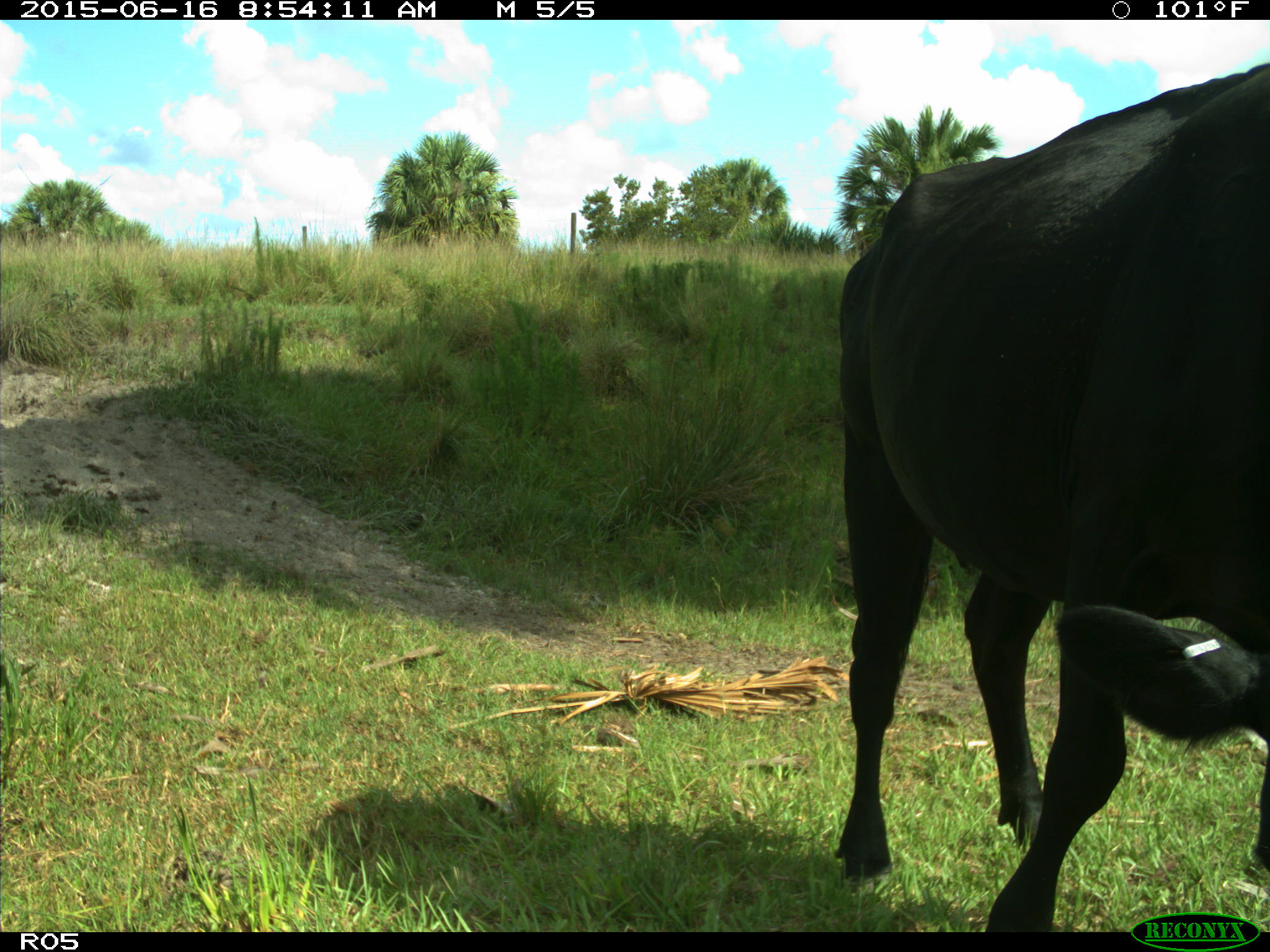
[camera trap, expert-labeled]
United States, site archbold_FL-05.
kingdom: Animalia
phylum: Chordata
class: Mammalia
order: Artiodactyla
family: Bovidae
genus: Bos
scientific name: Bos taurus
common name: domestic cow